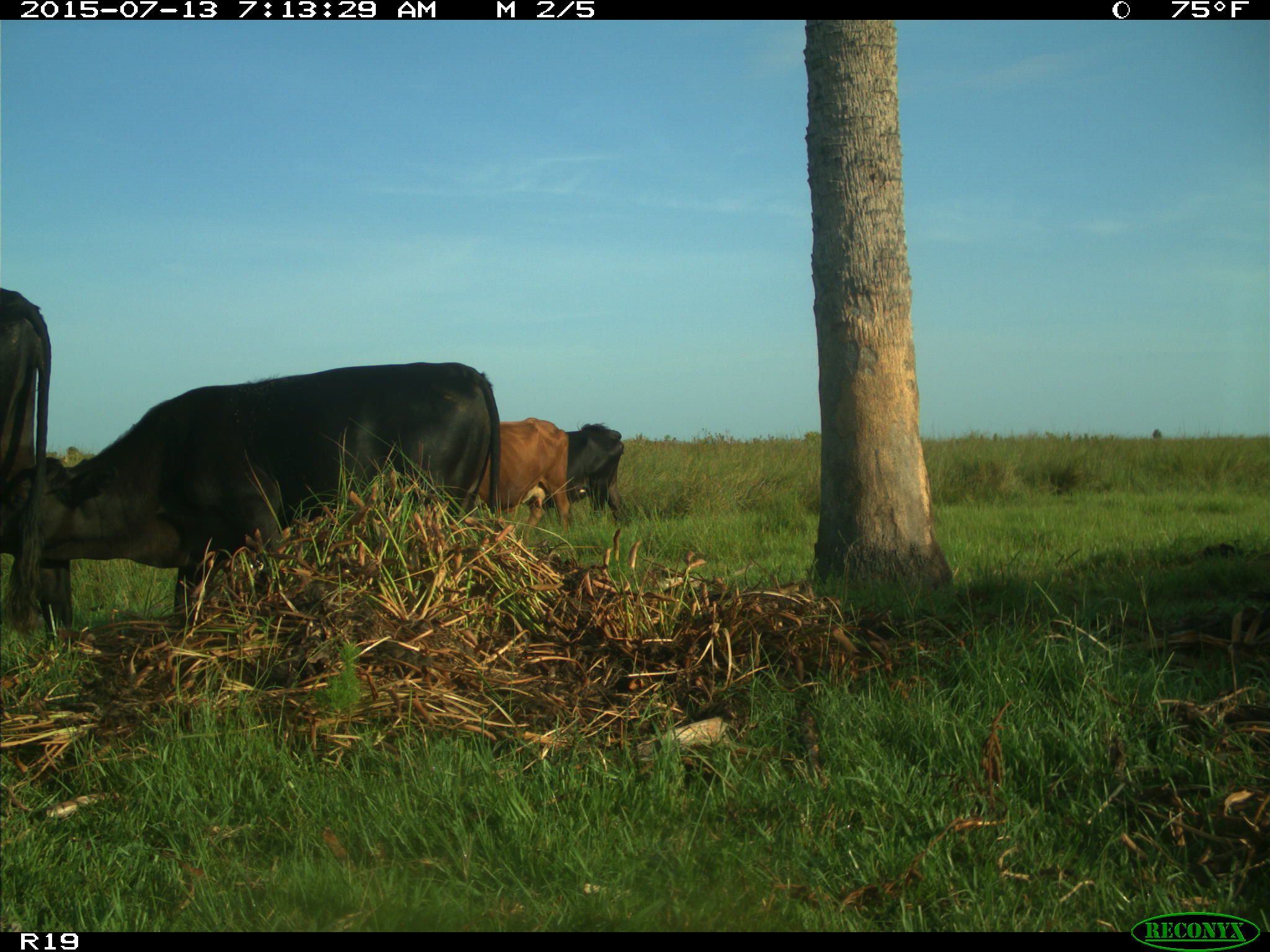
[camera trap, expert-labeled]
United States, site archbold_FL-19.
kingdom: Animalia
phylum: Chordata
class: Mammalia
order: Artiodactyla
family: Bovidae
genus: Bos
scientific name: Bos taurus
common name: domestic cow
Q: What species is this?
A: Bos taurus (domestic cow).